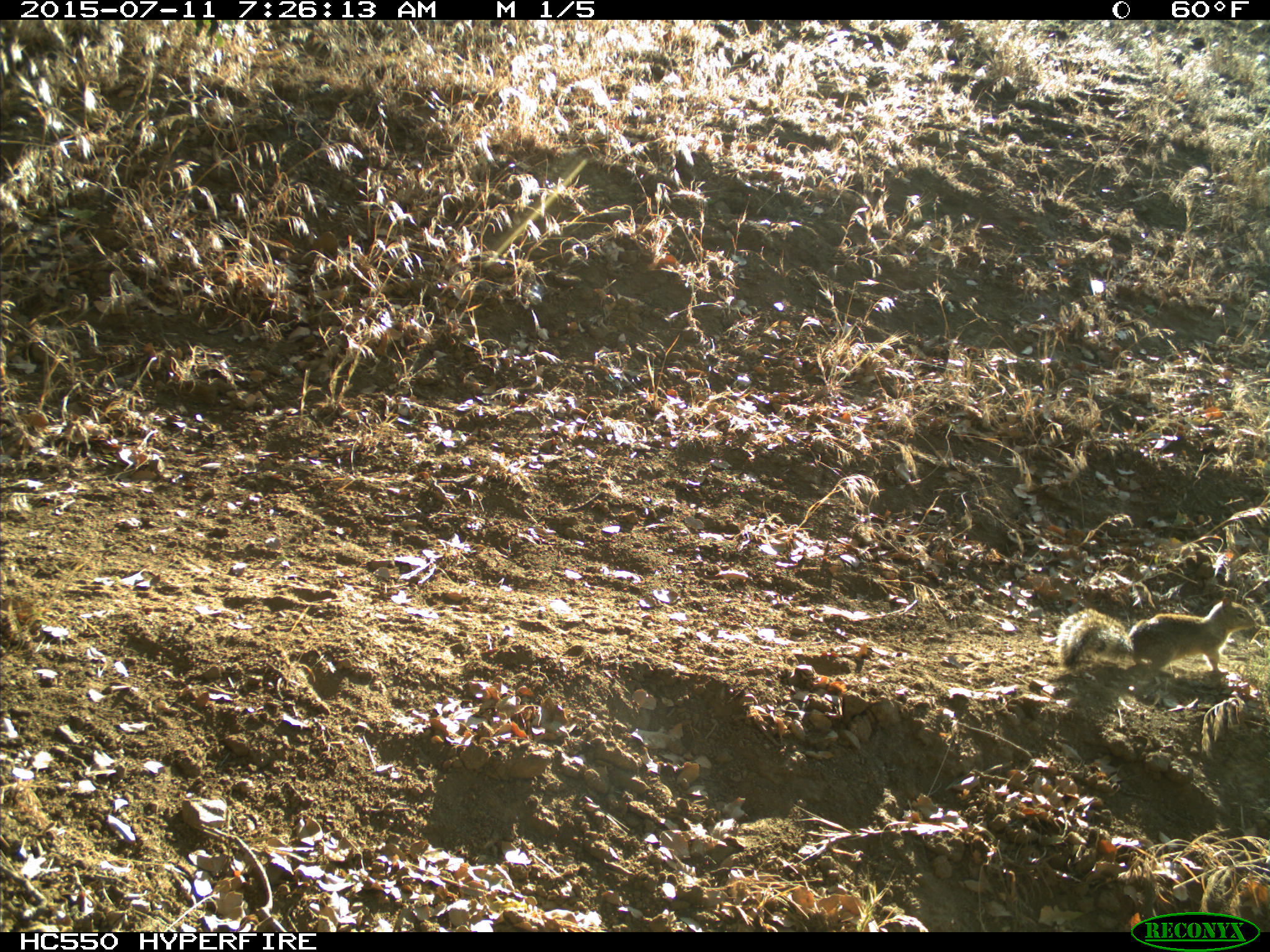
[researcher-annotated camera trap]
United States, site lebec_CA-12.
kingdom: Animalia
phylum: Chordata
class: Mammalia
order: Rodentia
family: Sciuridae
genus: Otospermophilus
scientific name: Otospermophilus beecheyi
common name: california ground squirrel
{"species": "Otospermophilus beecheyi (california ground squirrel)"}